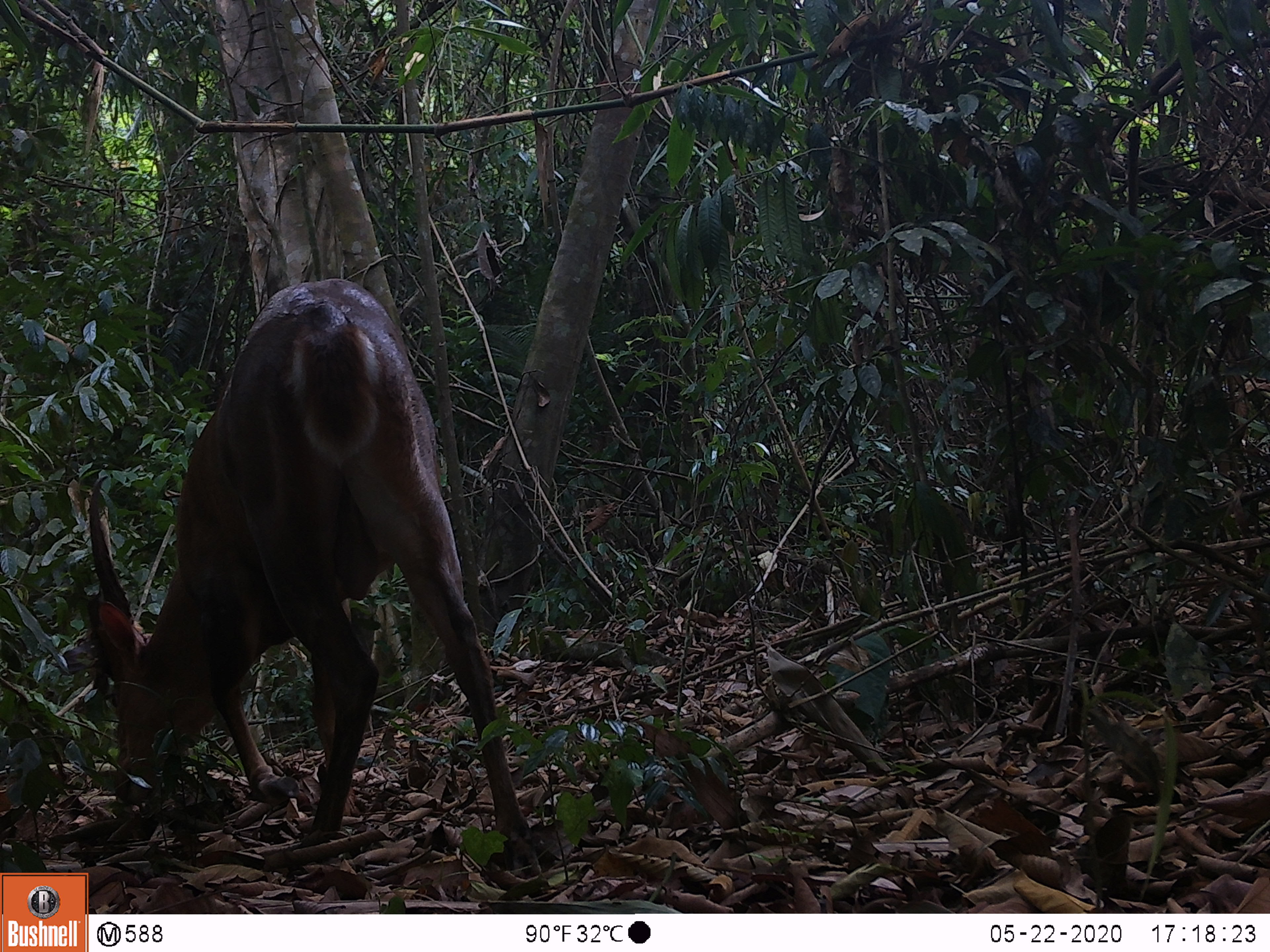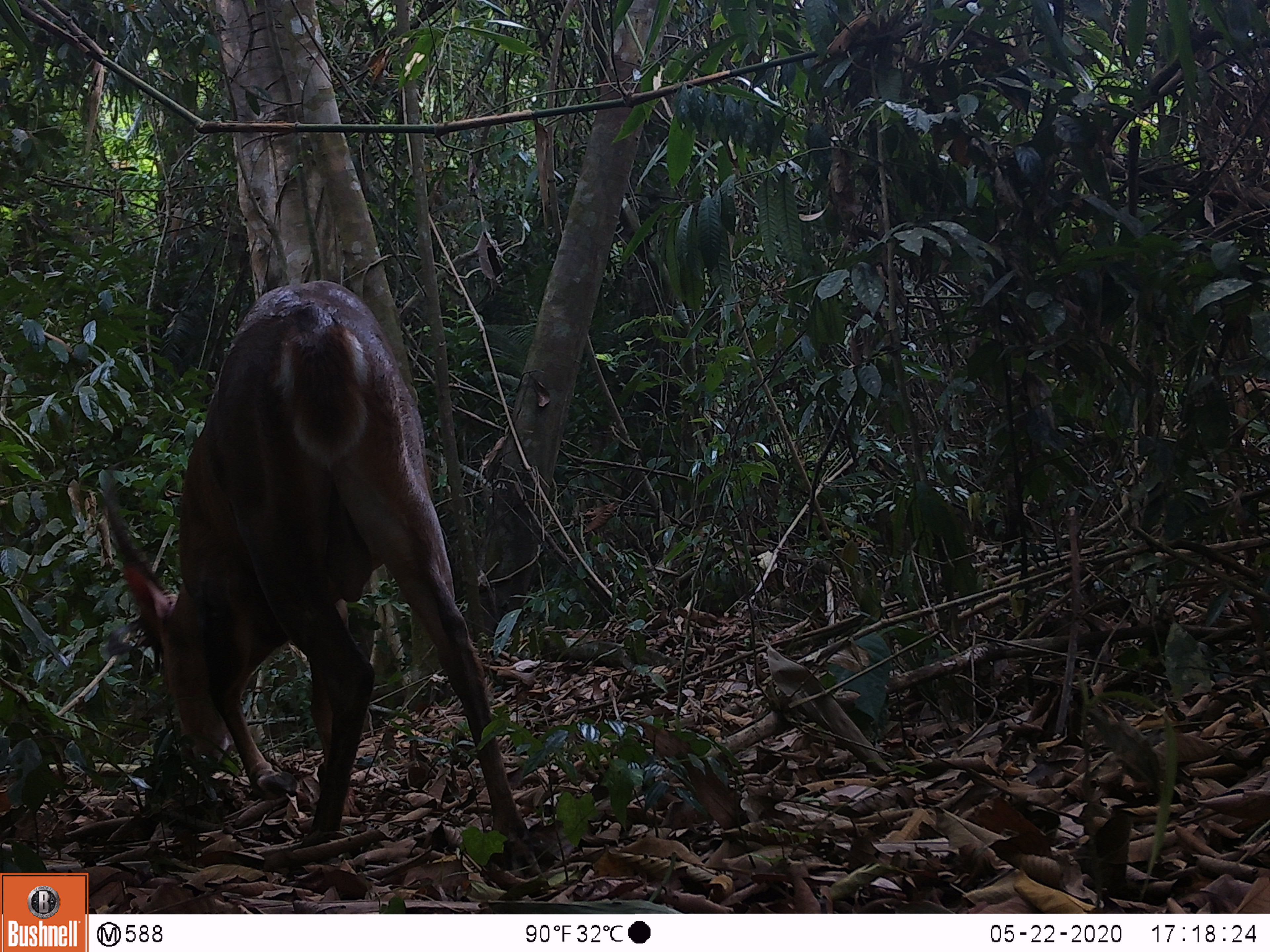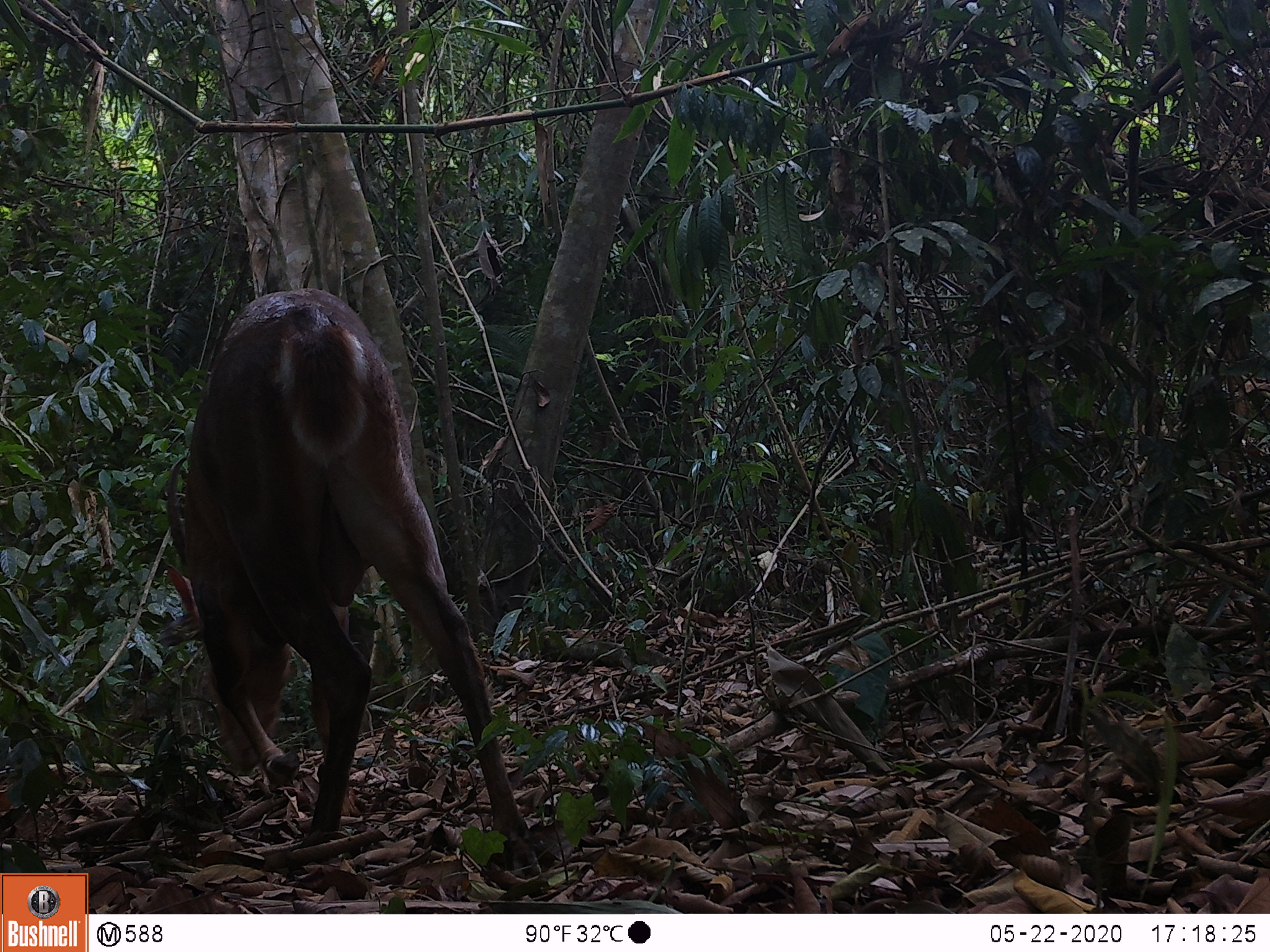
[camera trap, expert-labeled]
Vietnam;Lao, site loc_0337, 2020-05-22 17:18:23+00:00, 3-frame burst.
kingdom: Animalia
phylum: Chordata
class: Mammalia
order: Artiodactyla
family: Cervidae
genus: Muntiacus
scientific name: Muntiacus vuquangensis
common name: large-antlered muntjac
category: large antlered muntjac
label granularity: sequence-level